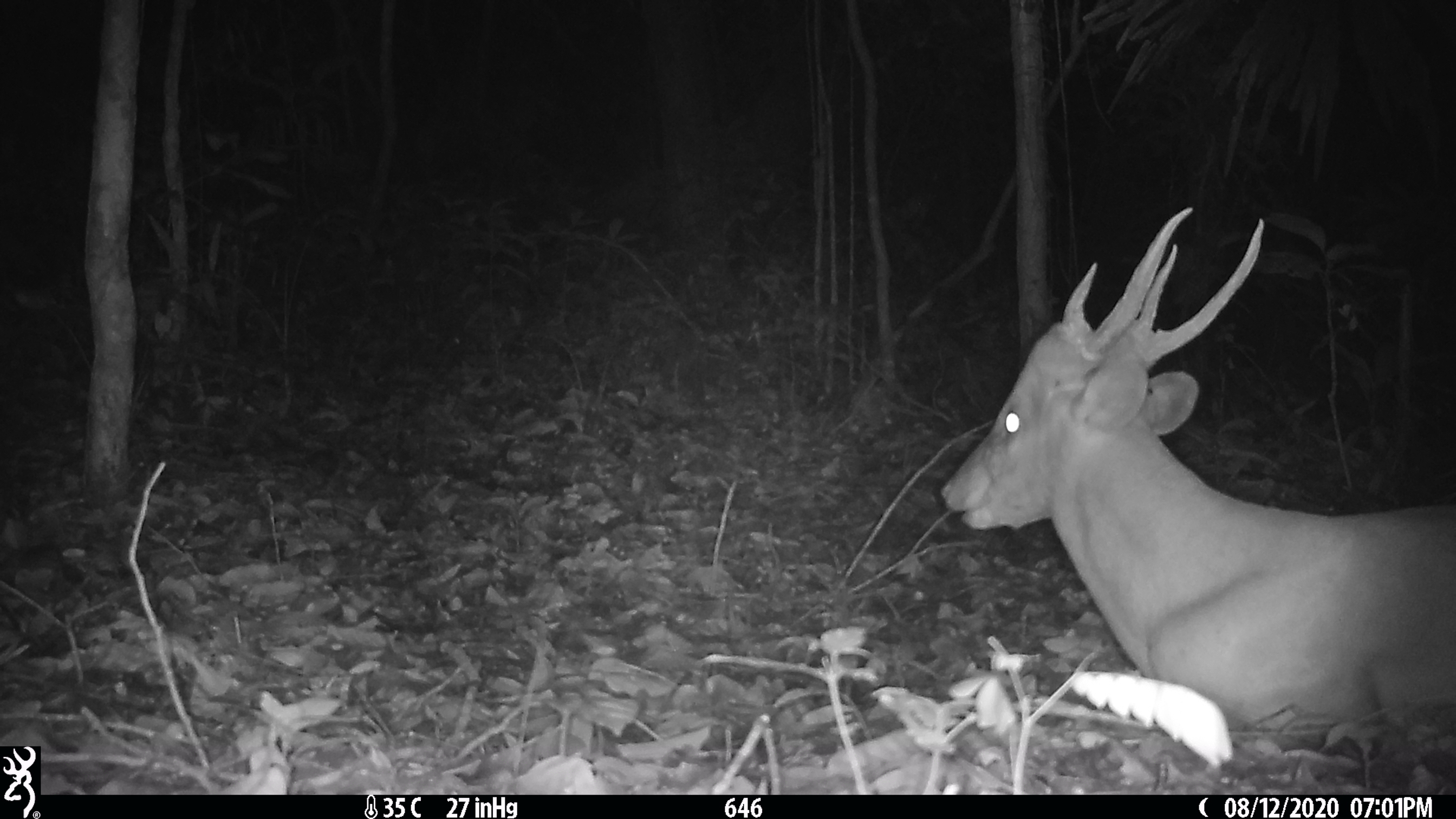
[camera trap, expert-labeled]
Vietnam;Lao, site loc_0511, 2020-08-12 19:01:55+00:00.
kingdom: Animalia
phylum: Chordata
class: Mammalia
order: Artiodactyla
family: Cervidae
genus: Muntiacus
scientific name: Muntiacus vuquangensis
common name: large-antlered muntjac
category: large antlered muntjac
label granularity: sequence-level